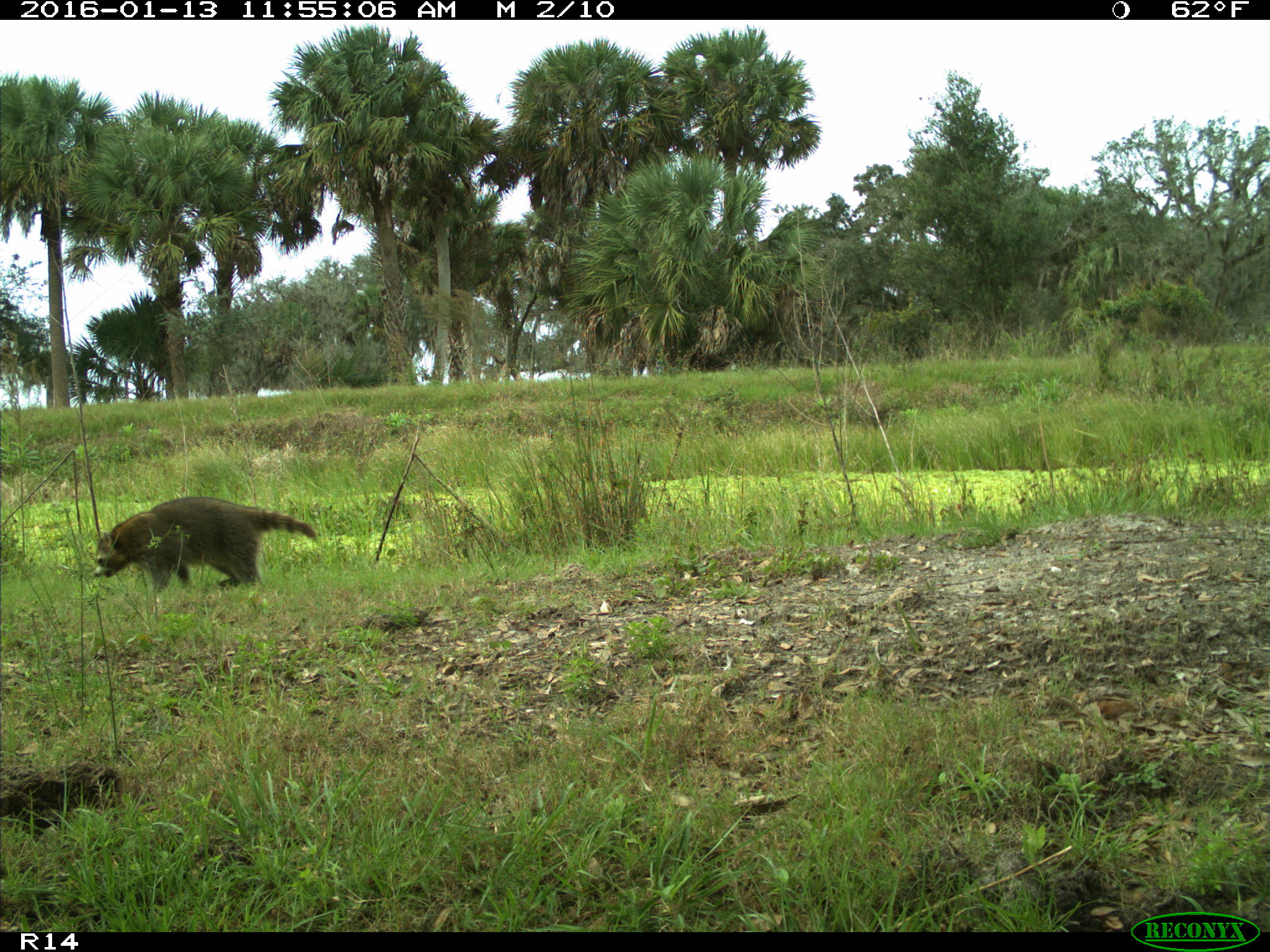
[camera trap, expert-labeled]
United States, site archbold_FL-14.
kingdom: Animalia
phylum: Chordata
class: Mammalia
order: Carnivora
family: Procyonidae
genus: Procyon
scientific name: Procyon lotor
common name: common raccoon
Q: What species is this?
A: Procyon lotor (common raccoon).